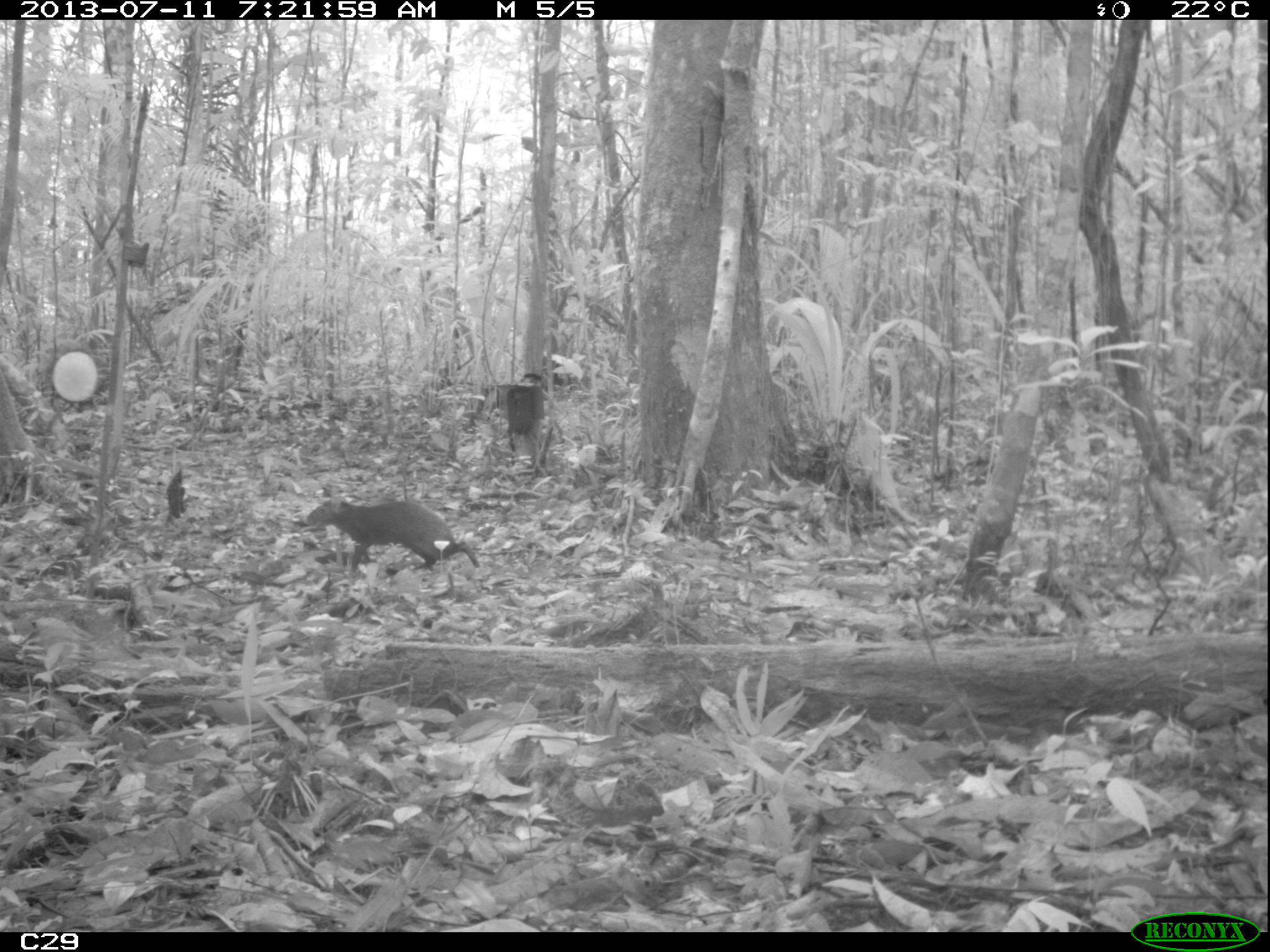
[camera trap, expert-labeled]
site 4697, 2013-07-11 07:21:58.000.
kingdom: Animalia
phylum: Chordata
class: Mammalia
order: Rodentia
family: Dasyproctidae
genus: Dasyprocta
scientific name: Dasyprocta leporina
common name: red-rumped agouti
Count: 1.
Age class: adult.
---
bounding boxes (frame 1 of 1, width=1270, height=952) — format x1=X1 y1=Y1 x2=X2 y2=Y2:
dasyprocta leporina: x1=306 y1=499 x2=479 y2=572